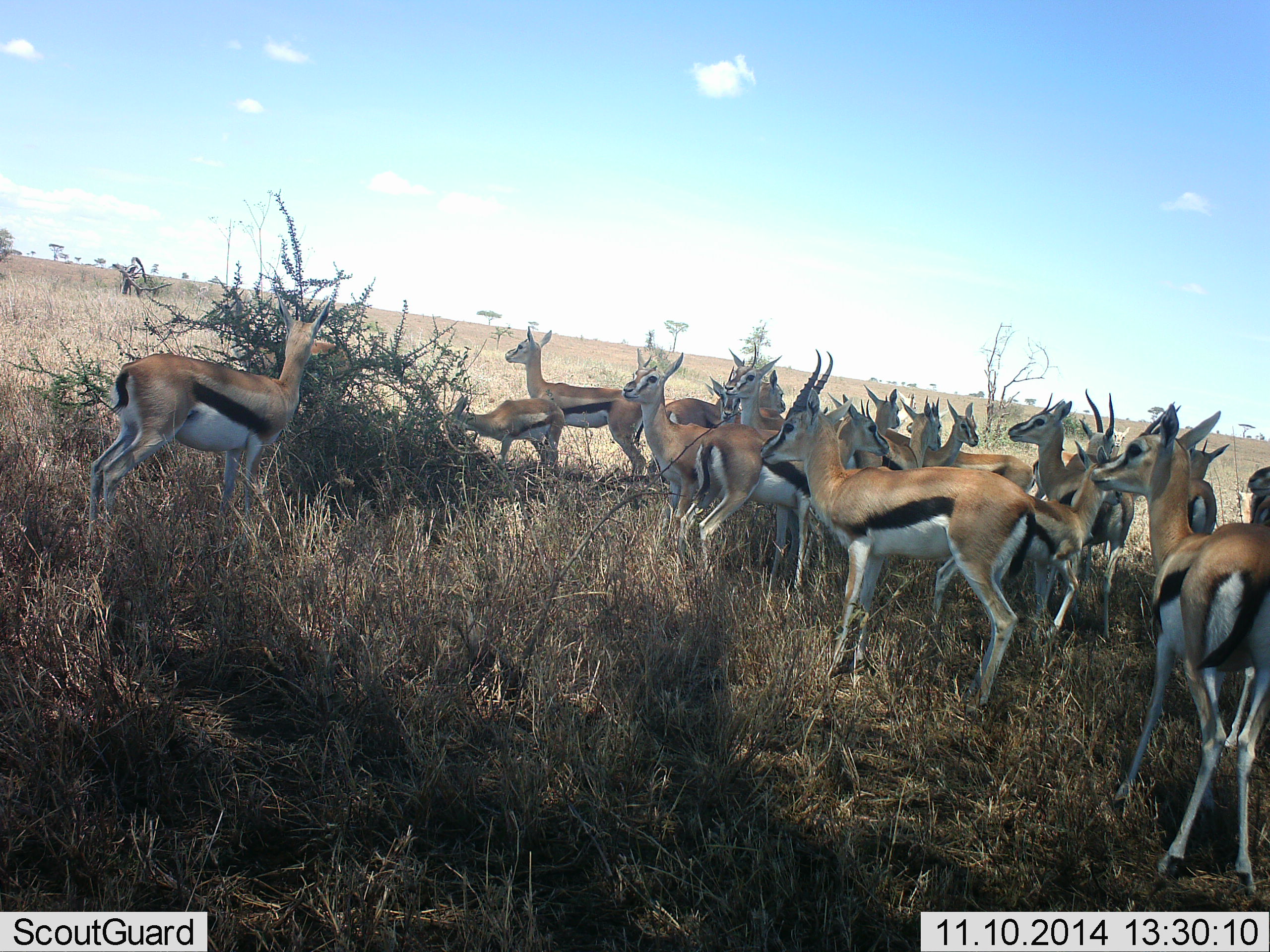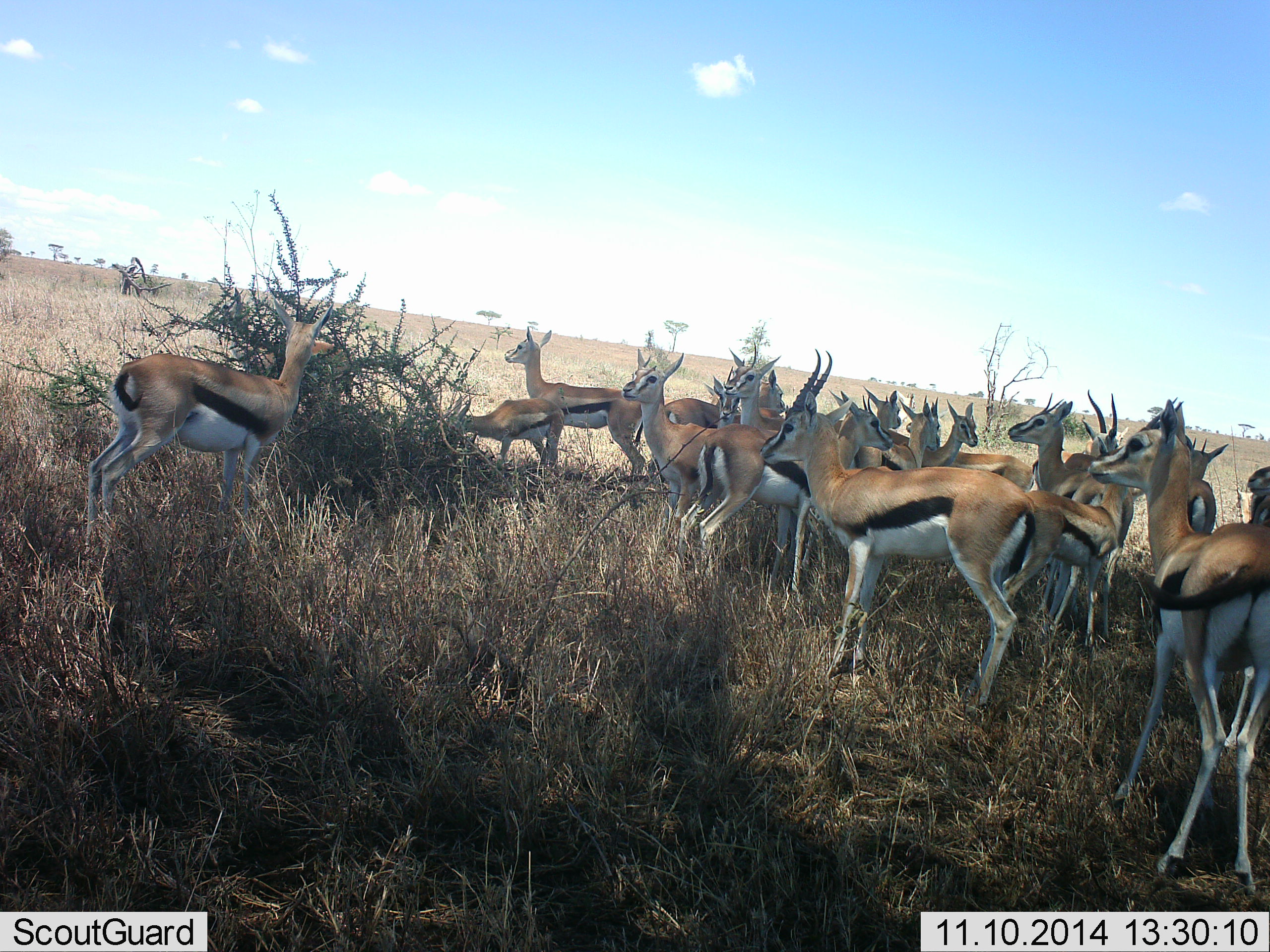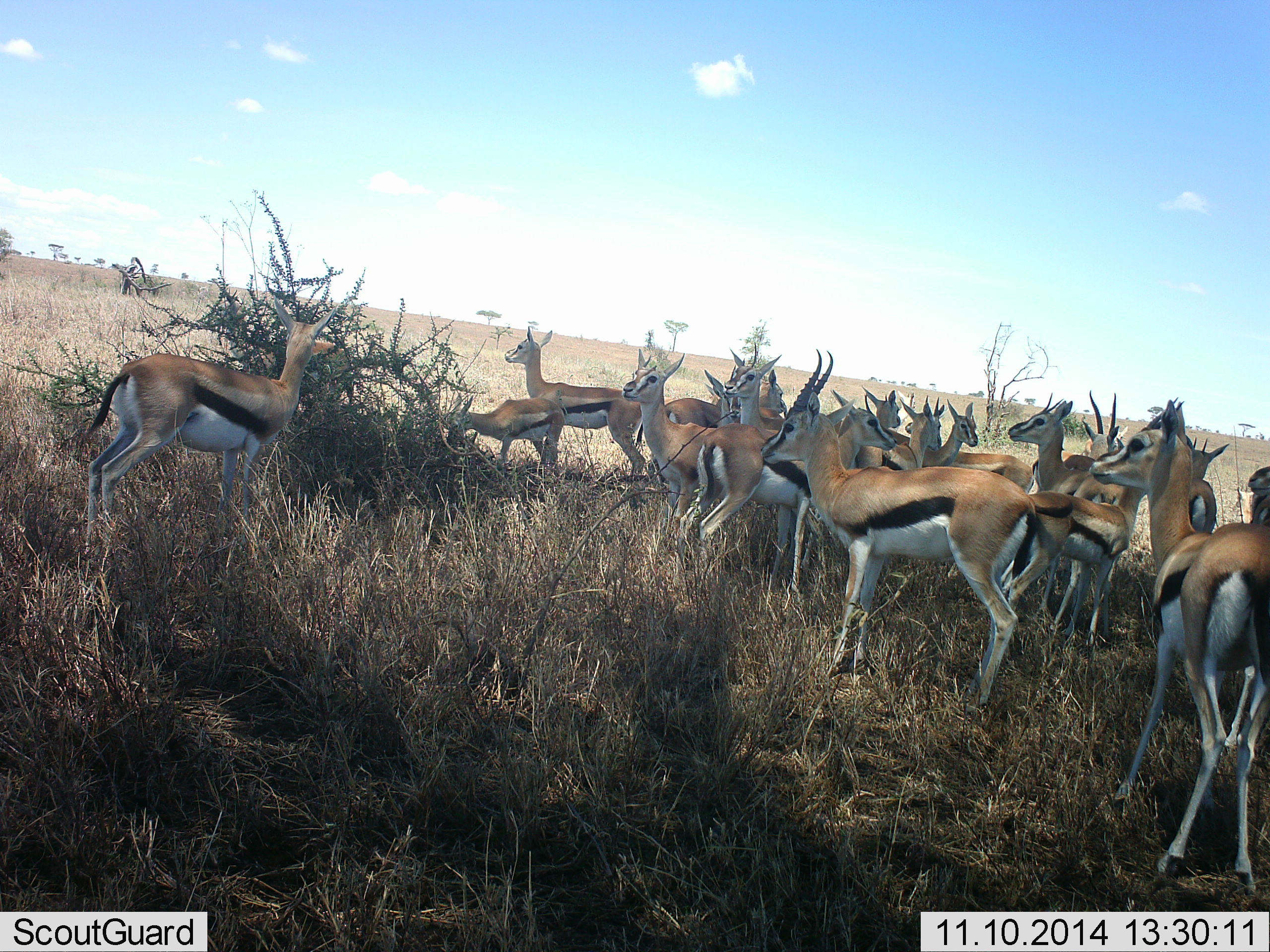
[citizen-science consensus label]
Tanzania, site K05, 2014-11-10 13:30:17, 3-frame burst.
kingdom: Animalia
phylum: Chordata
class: Mammalia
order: Artiodactyla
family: Bovidae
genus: Eudorcas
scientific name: Eudorcas thomsonii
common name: thomson's gazelle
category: gazellethomsons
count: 11-50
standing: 100%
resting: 0%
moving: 0%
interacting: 20%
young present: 10%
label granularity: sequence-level